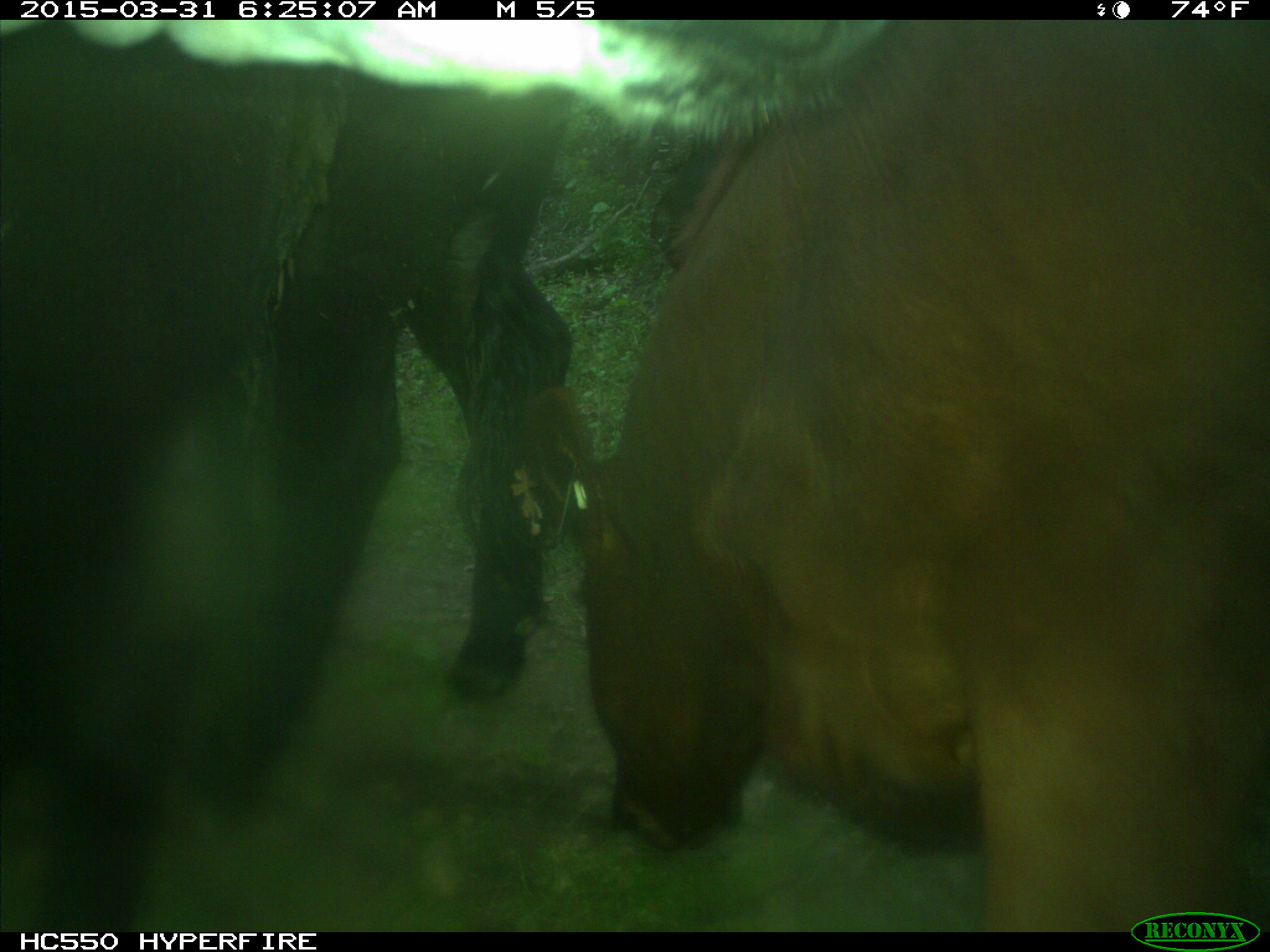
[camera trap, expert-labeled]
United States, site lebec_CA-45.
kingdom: Animalia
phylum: Chordata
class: Mammalia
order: Artiodactyla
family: Bovidae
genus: Bos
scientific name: Bos taurus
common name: domestic cow